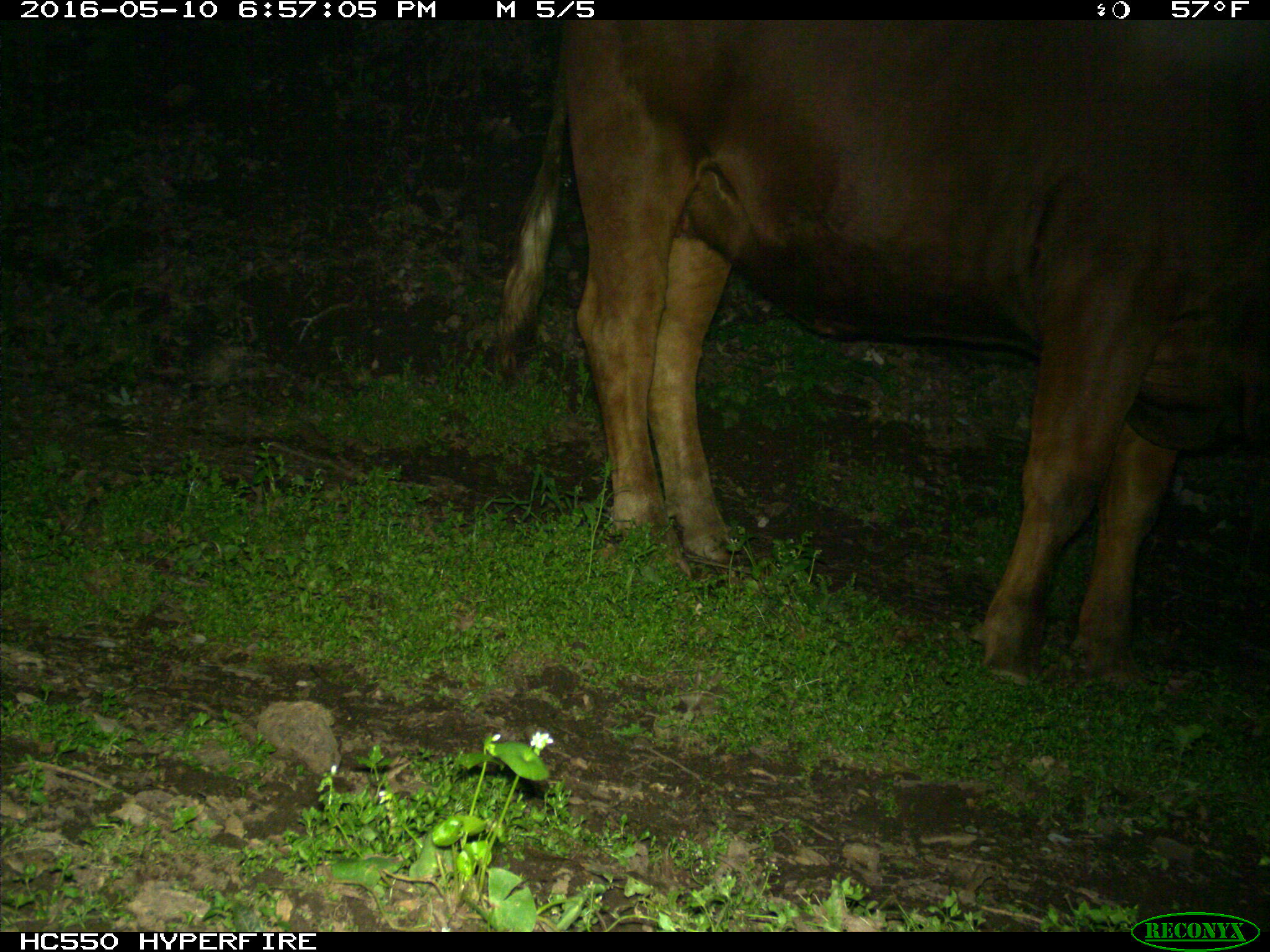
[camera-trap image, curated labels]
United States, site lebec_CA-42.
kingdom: Animalia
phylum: Chordata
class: Mammalia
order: Artiodactyla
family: Bovidae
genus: Bos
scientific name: Bos taurus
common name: domestic cow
Bos taurus (domestic cow).